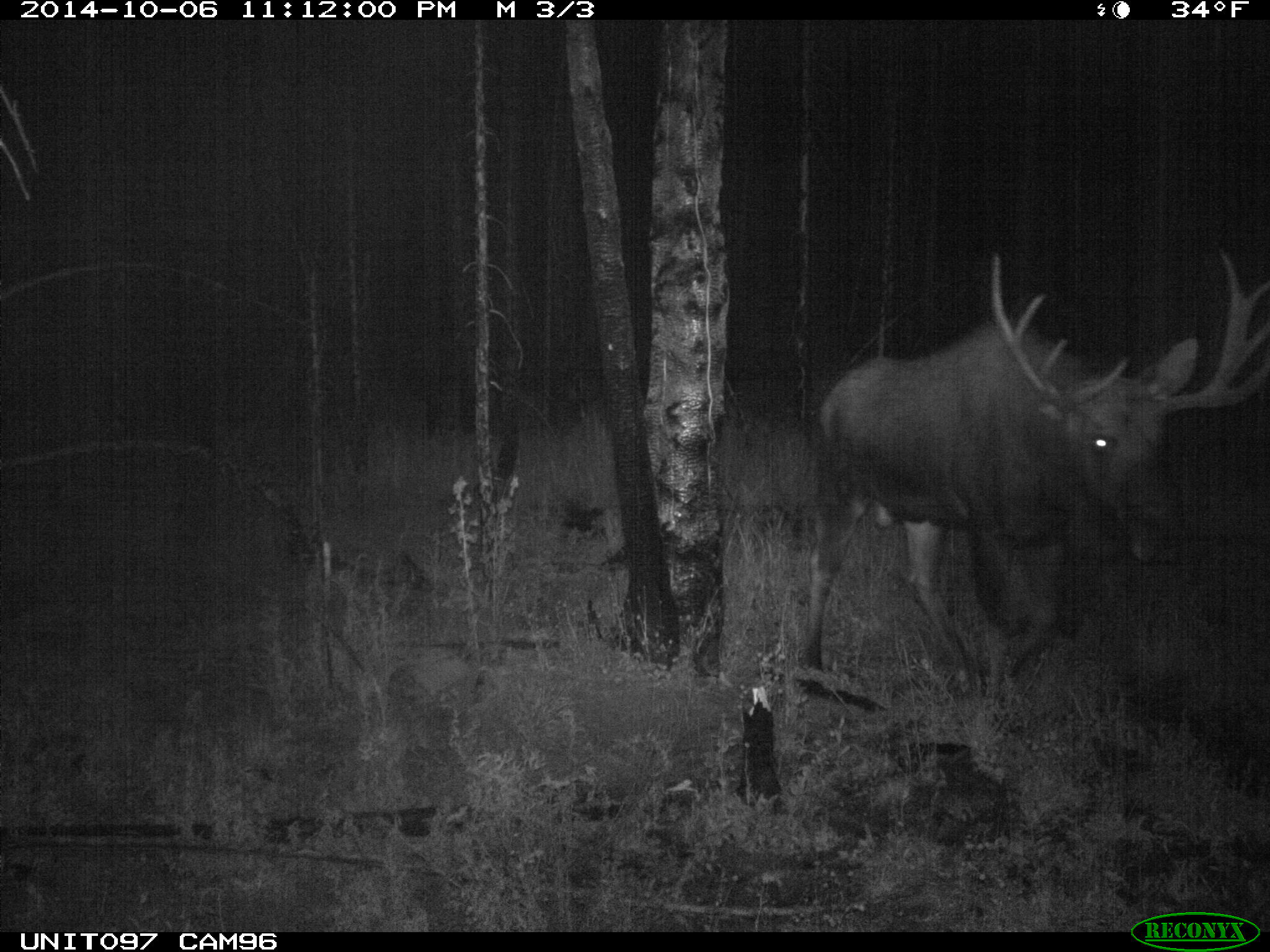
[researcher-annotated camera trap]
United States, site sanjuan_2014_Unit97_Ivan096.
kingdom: Animalia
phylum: Chordata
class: Mammalia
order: Artiodactyla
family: Cervidae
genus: Alces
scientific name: Alces alces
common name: moose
Alces alces (moose).